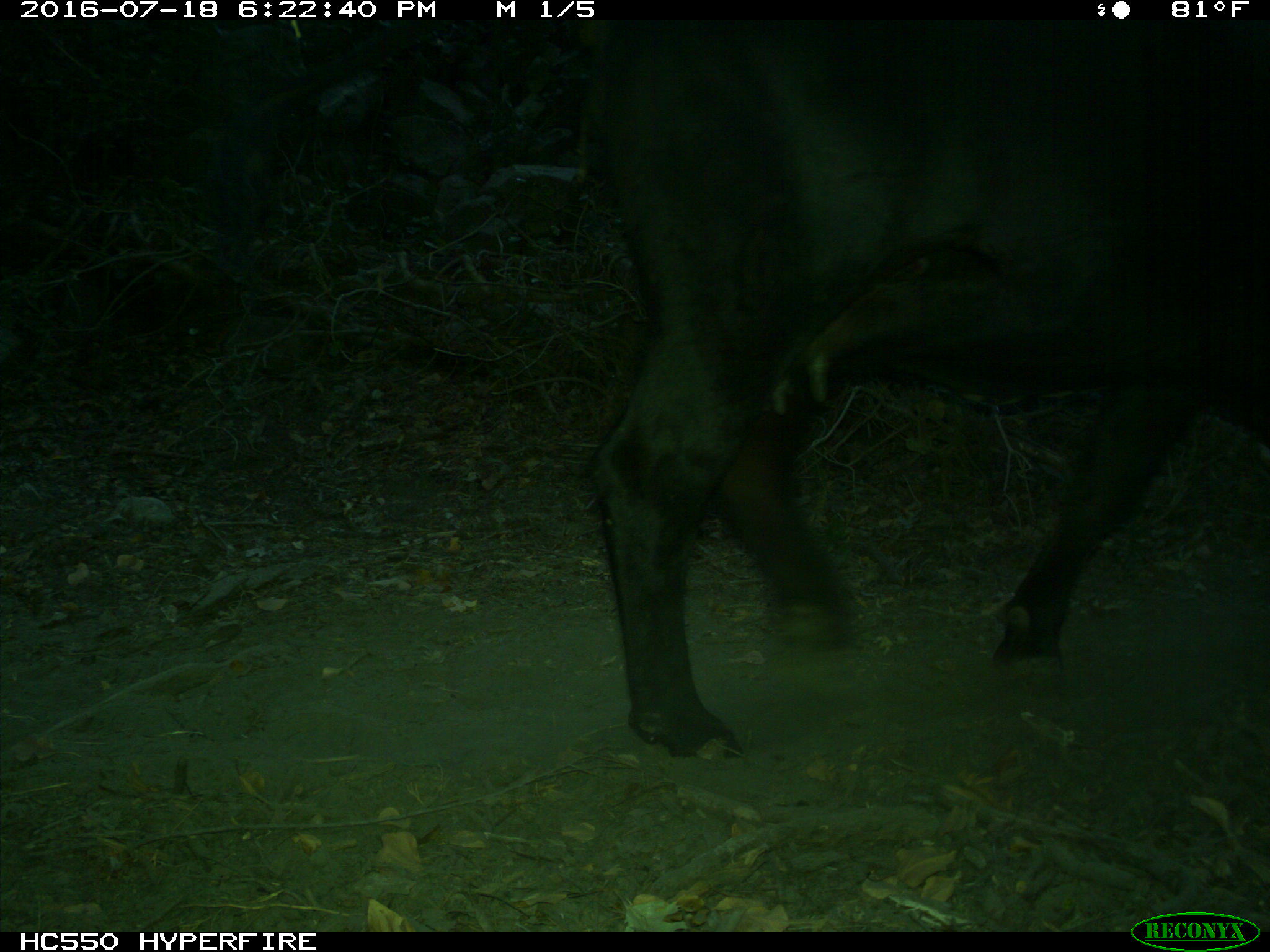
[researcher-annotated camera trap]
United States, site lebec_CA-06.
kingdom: Animalia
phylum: Chordata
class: Mammalia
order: Artiodactyla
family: Bovidae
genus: Bos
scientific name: Bos taurus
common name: domestic cow